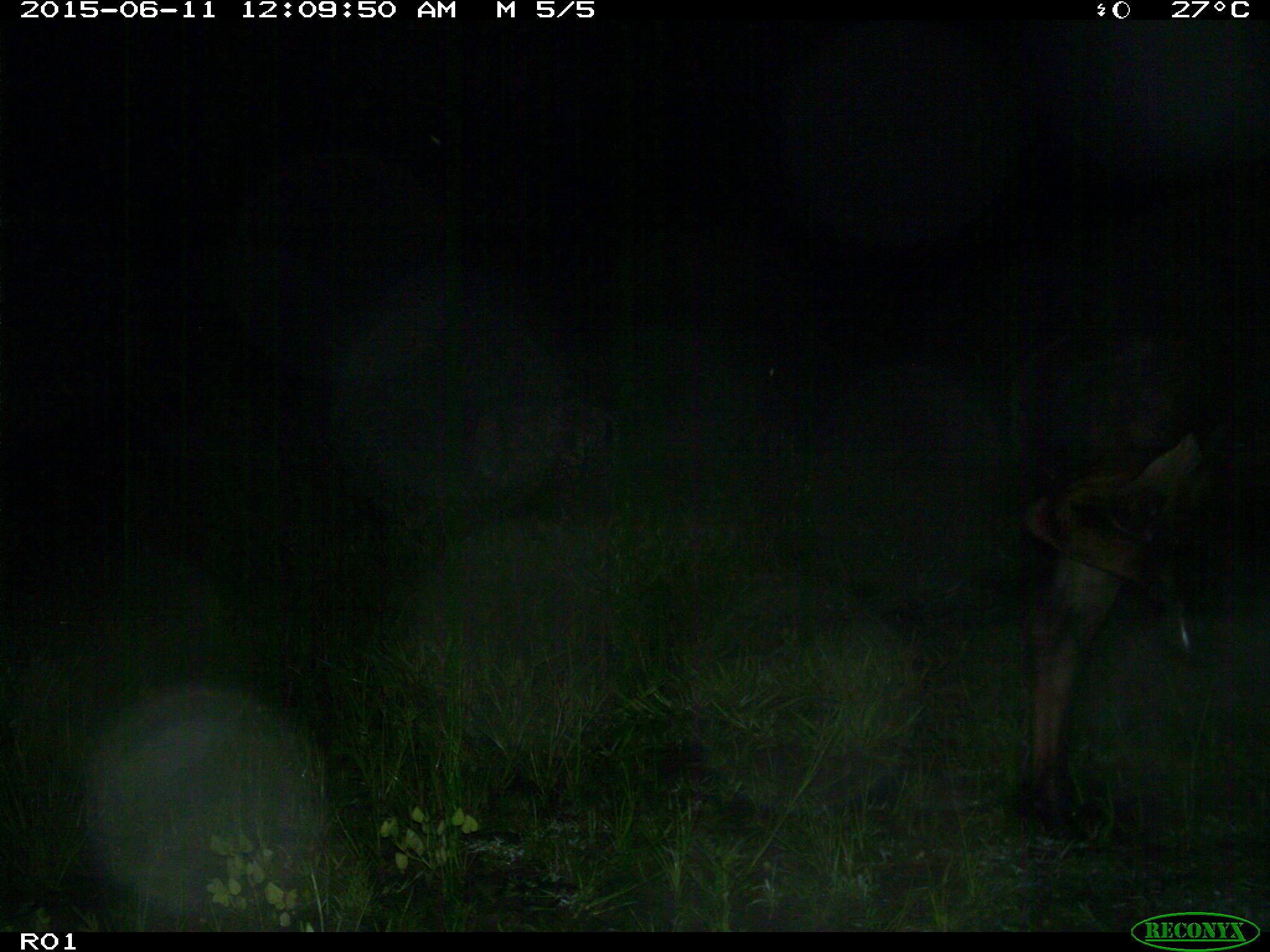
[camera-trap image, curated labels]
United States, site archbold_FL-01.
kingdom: Animalia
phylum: Chordata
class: Mammalia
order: Artiodactyla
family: Bovidae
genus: Bos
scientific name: Bos taurus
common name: domestic cow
Bos taurus (domestic cow).